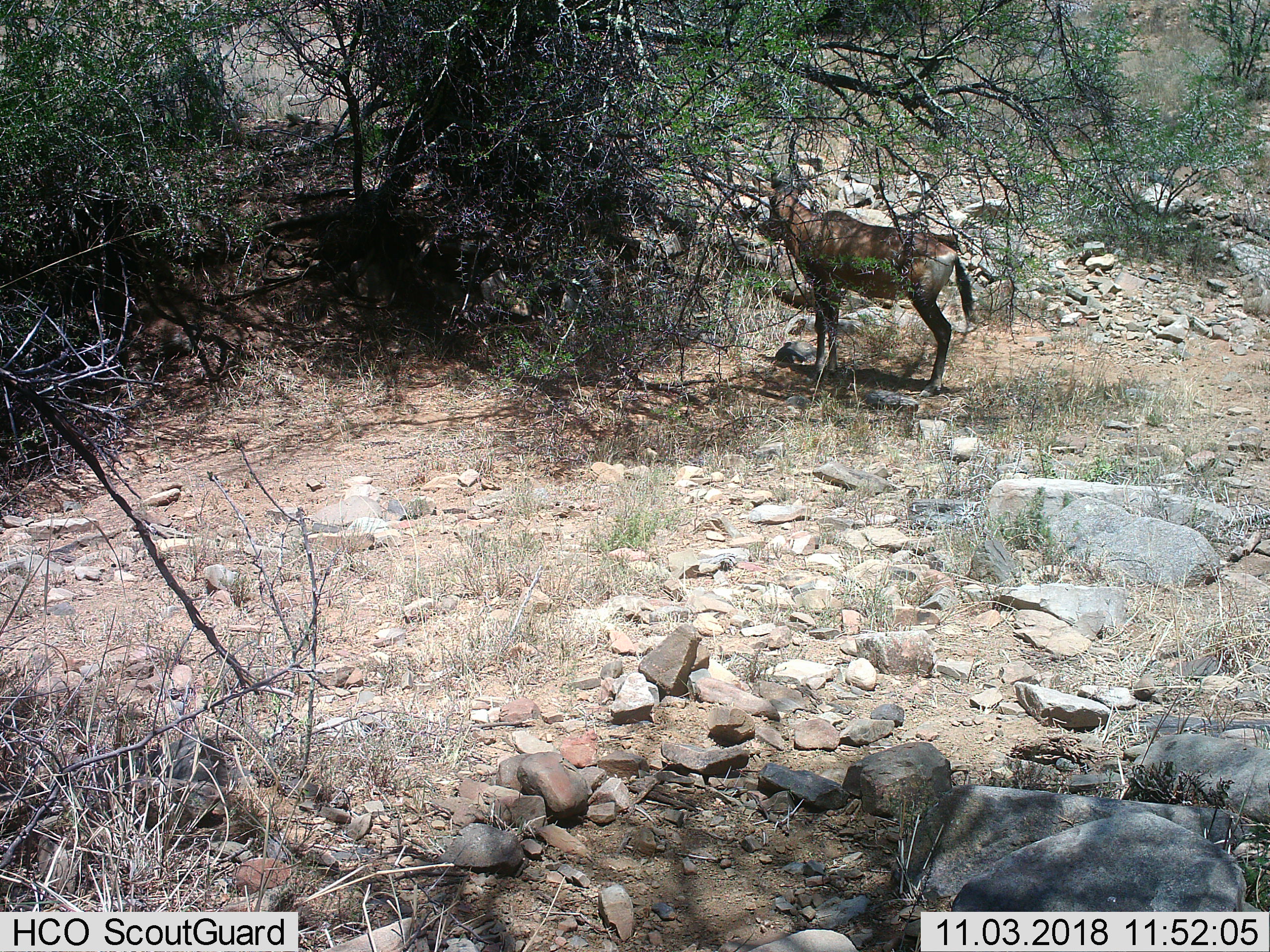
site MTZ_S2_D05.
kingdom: Animalia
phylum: Chordata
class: Mammalia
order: Artiodactyla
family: Bovidae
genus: Alcelaphus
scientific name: Alcelaphus buselaphus caama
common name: red hartebeest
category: hartebeestred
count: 1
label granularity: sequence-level